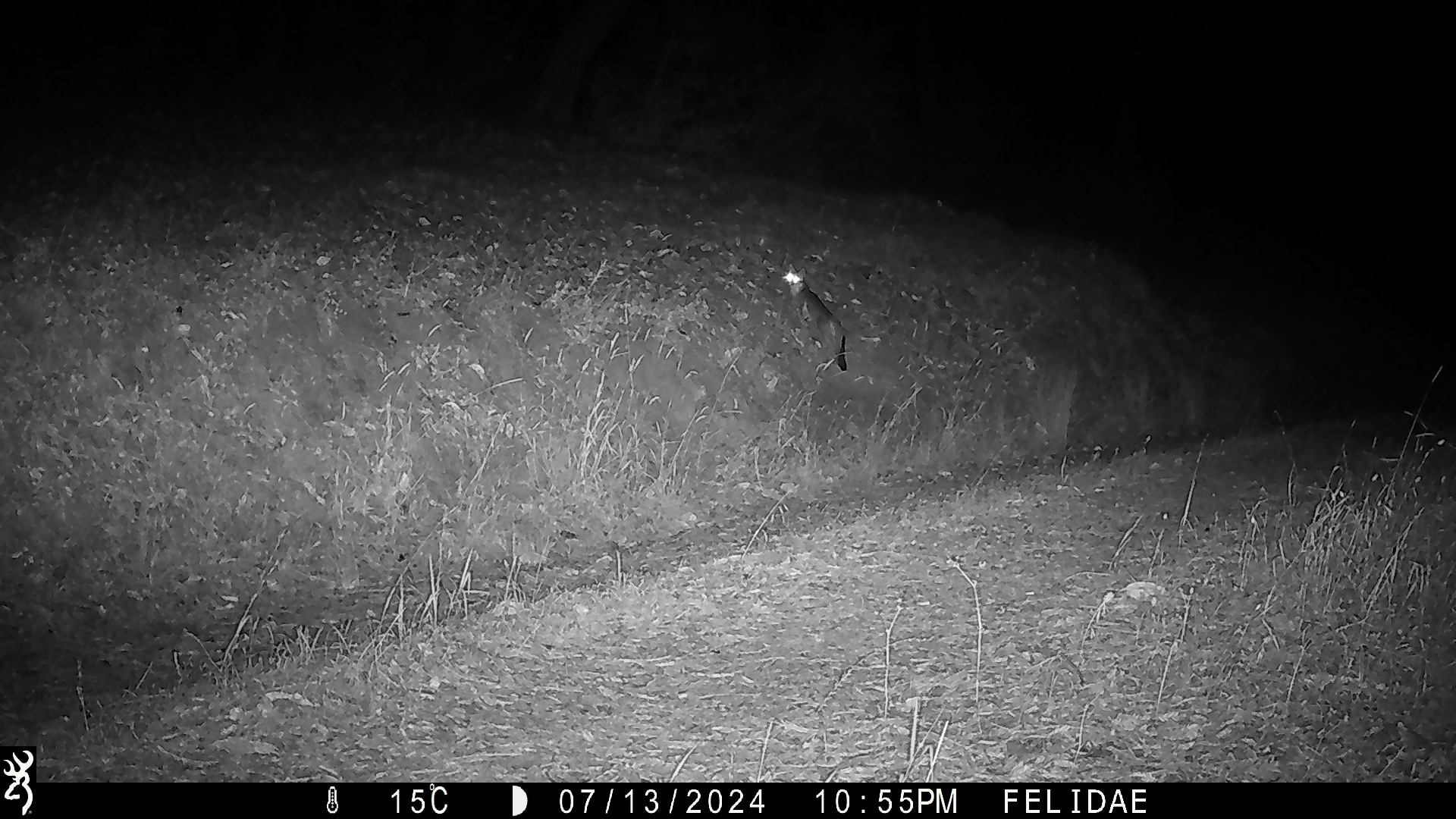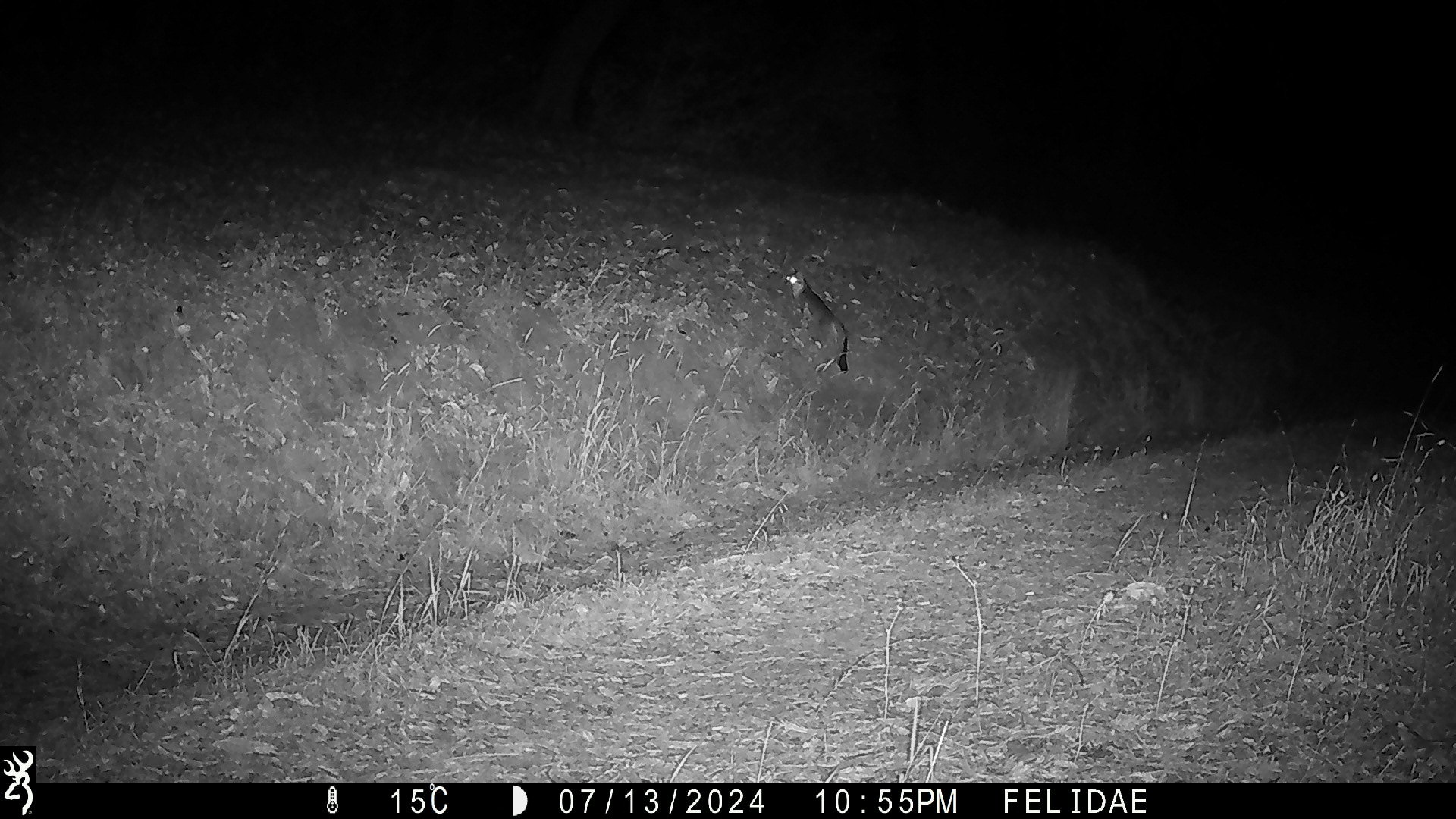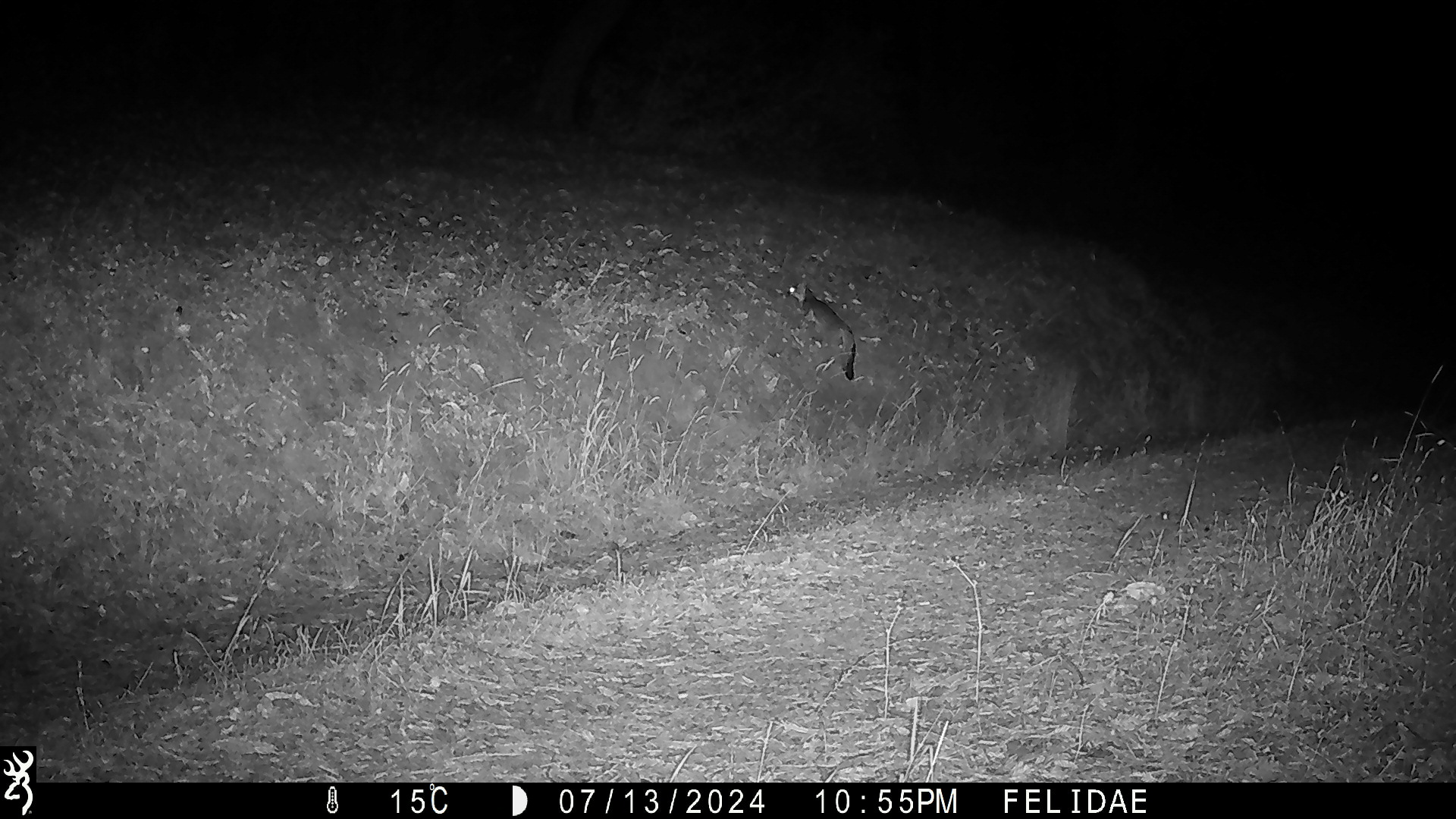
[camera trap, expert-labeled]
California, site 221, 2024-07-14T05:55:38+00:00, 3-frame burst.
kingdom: Animalia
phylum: Chordata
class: Mammalia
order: Carnivora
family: Canidae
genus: Urocyon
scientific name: Urocyon cinereoargenteus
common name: gray fox